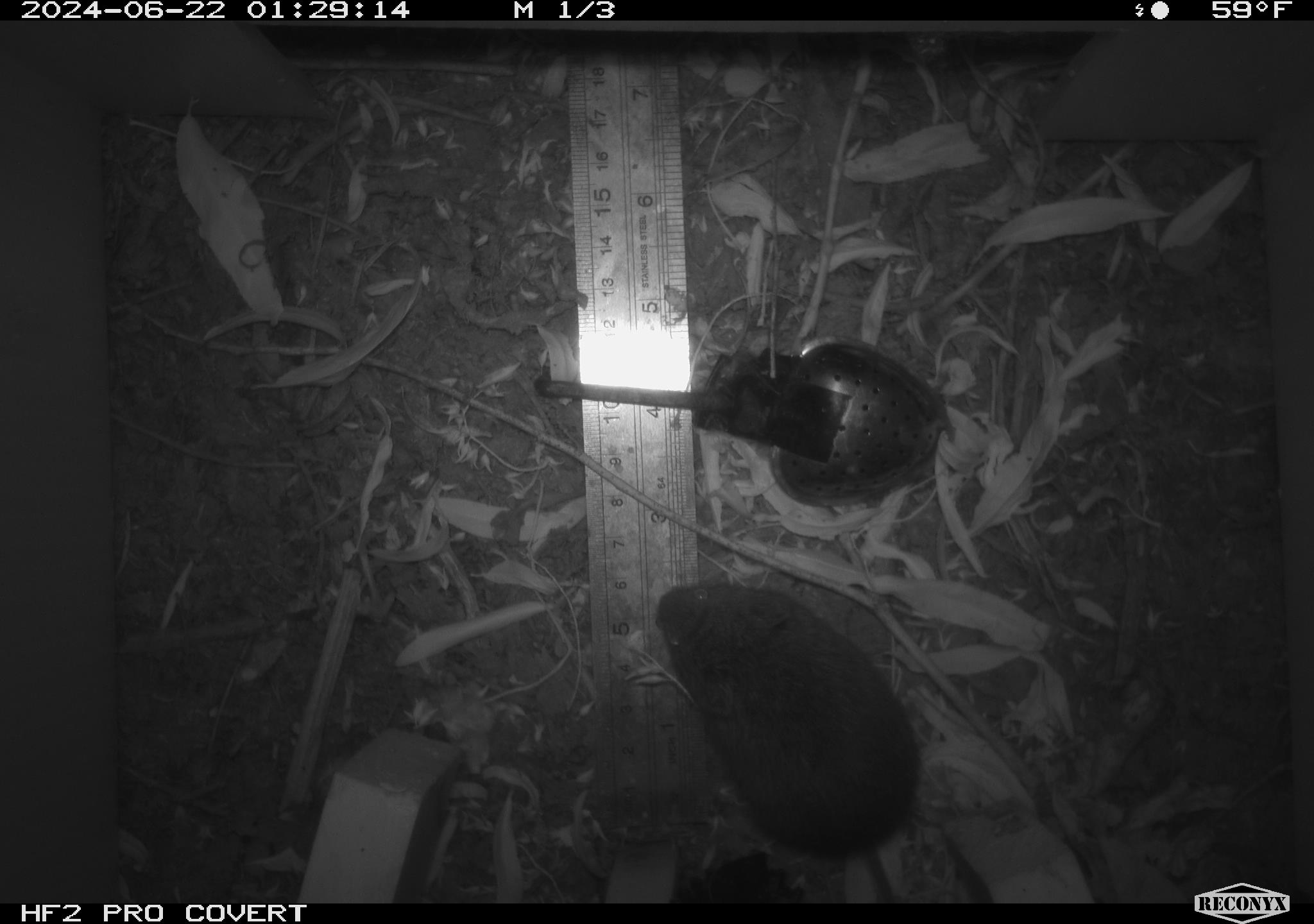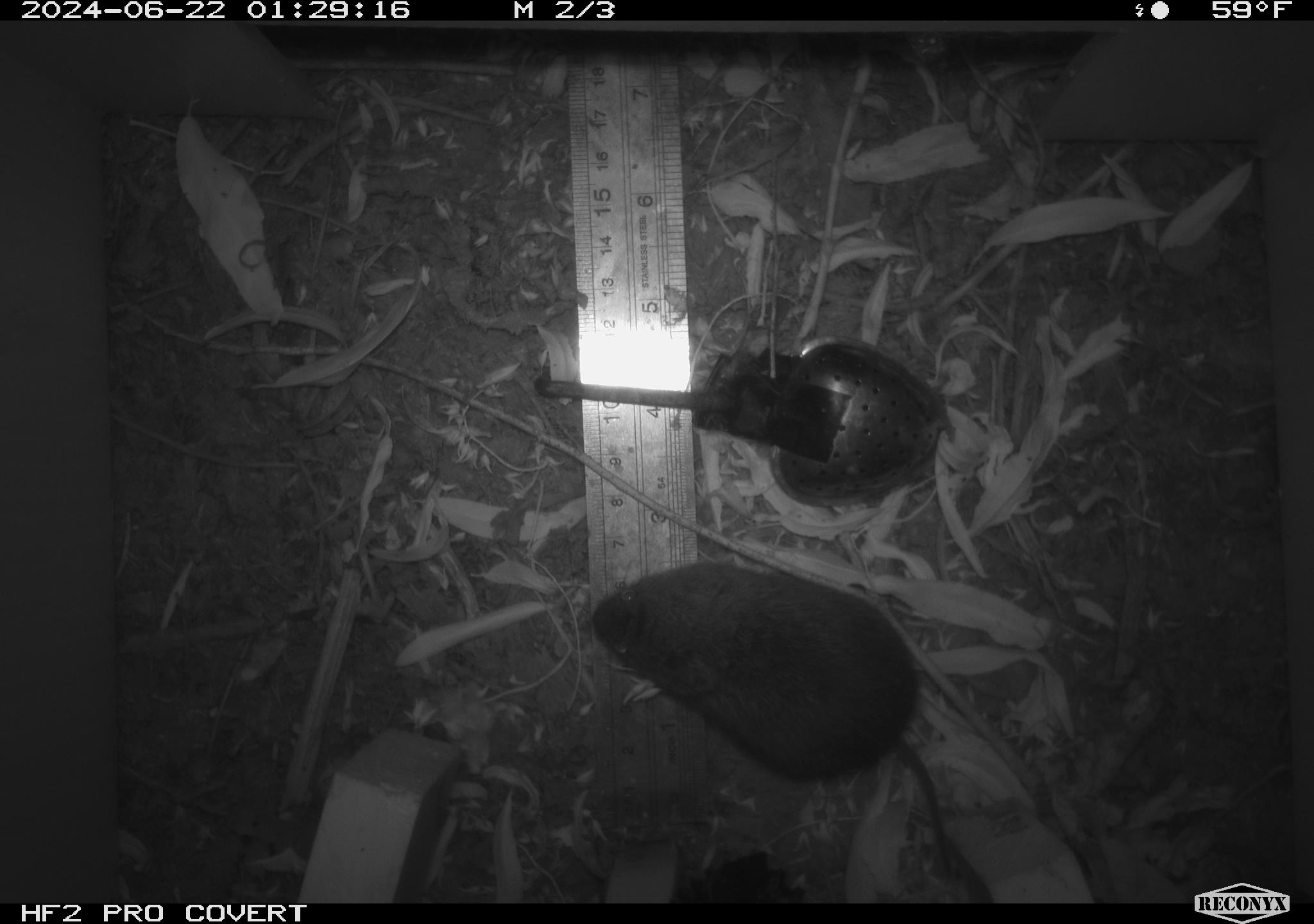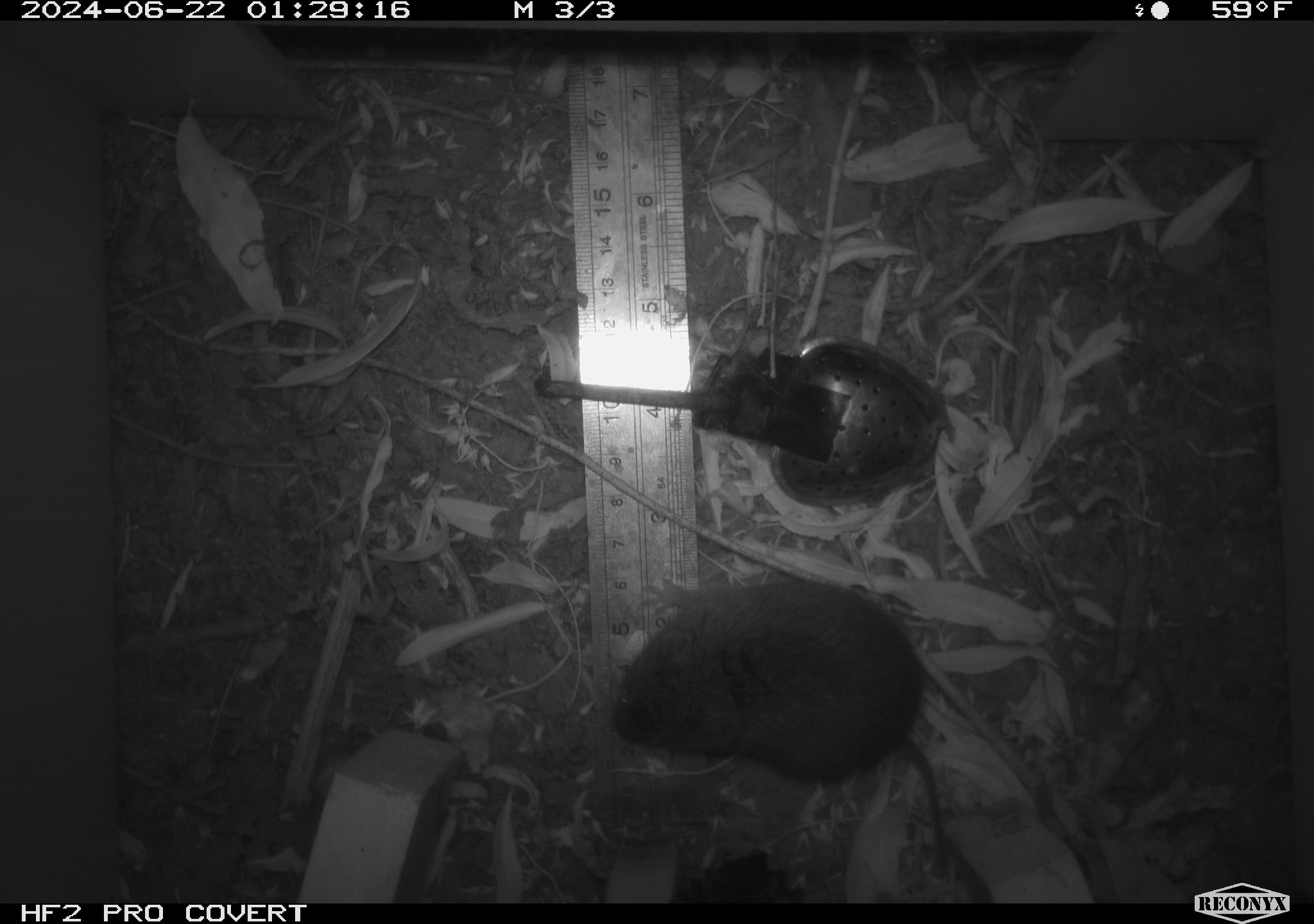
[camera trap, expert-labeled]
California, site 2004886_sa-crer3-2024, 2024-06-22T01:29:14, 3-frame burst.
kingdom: Animalia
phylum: Chordata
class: Mammalia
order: Rodentia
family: Cricetidae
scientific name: Arvicolinae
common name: voles, lemmings, and muskrats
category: arvicolinae subfamily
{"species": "arvicolinae subfamily (voles, lemmings, and muskrats) (Arvicolinae)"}